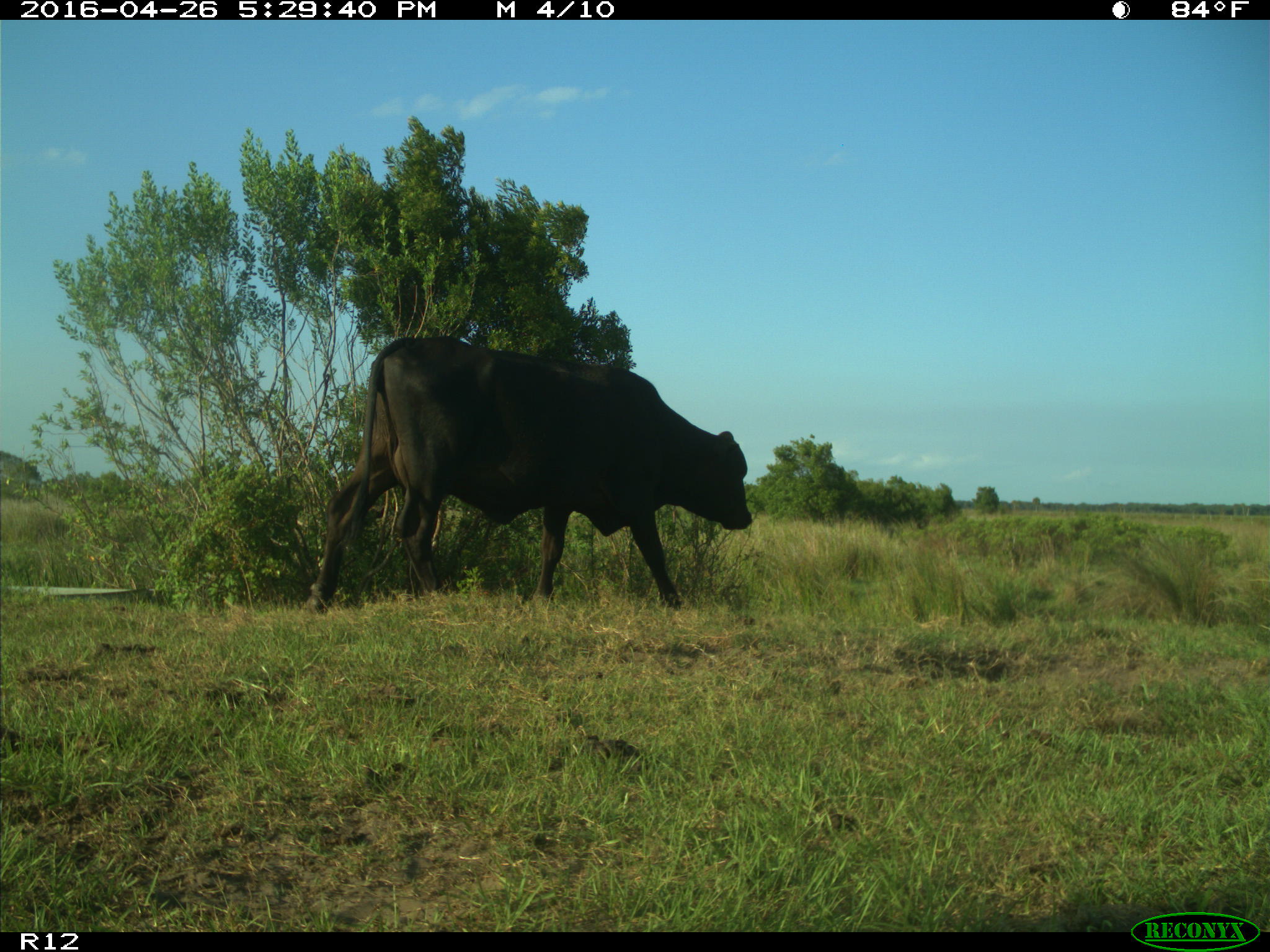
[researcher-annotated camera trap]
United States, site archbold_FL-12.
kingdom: Animalia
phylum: Chordata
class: Mammalia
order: Artiodactyla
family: Bovidae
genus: Bos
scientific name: Bos taurus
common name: domestic cow